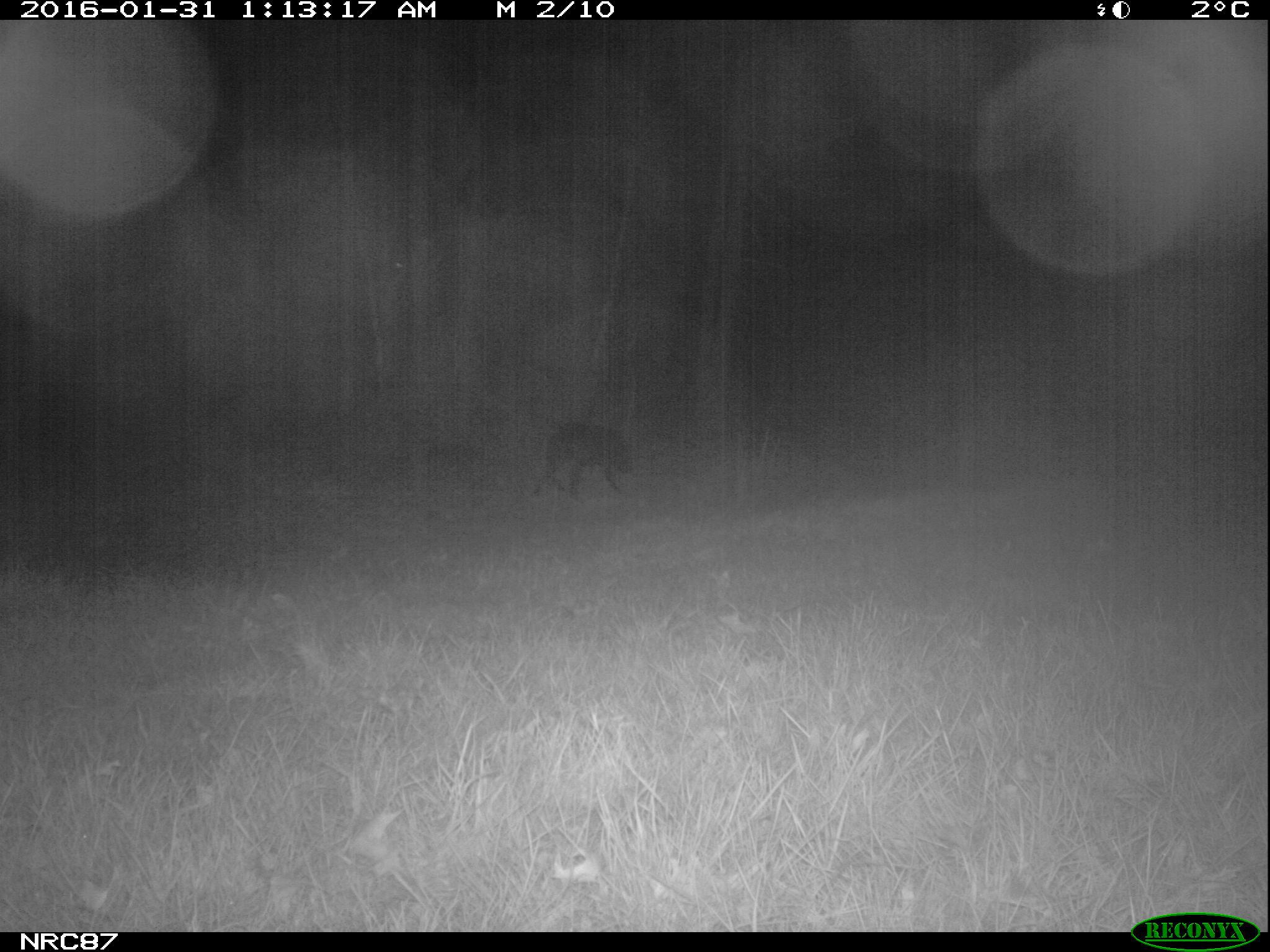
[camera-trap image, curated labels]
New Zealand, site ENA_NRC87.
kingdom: Animalia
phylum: Chordata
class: Mammalia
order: Carnivora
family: Canidae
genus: Canis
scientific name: Canis familiaris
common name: domestic dog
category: dog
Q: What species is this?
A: Dog (domestic dog) (Canis familiaris).